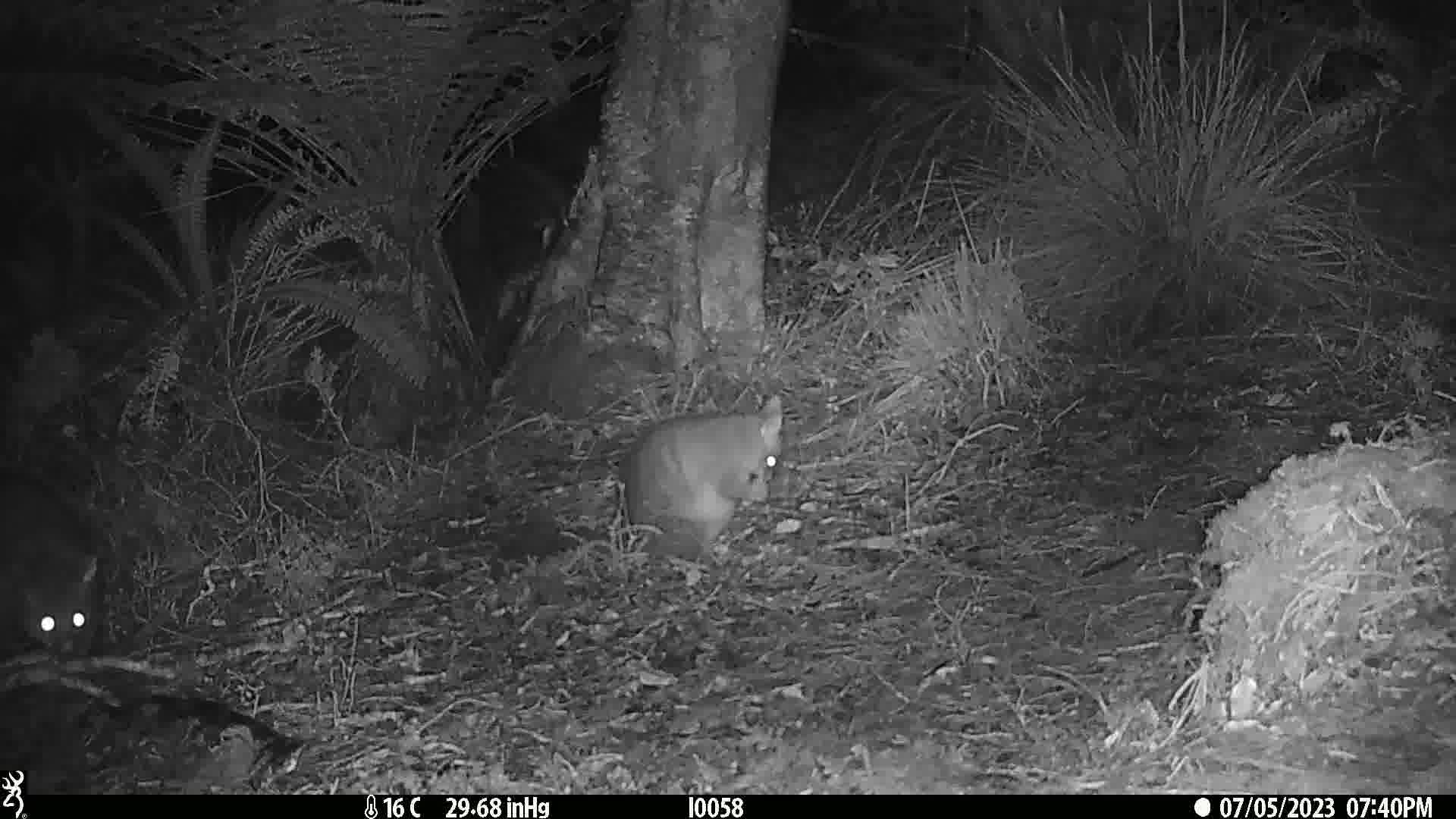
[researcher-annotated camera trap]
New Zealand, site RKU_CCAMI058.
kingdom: Animalia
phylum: Chordata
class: Mammalia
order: Diprotodontia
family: Phalangeridae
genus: Trichosurus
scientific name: Trichosurus vulpecula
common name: common brushtail possum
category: possum